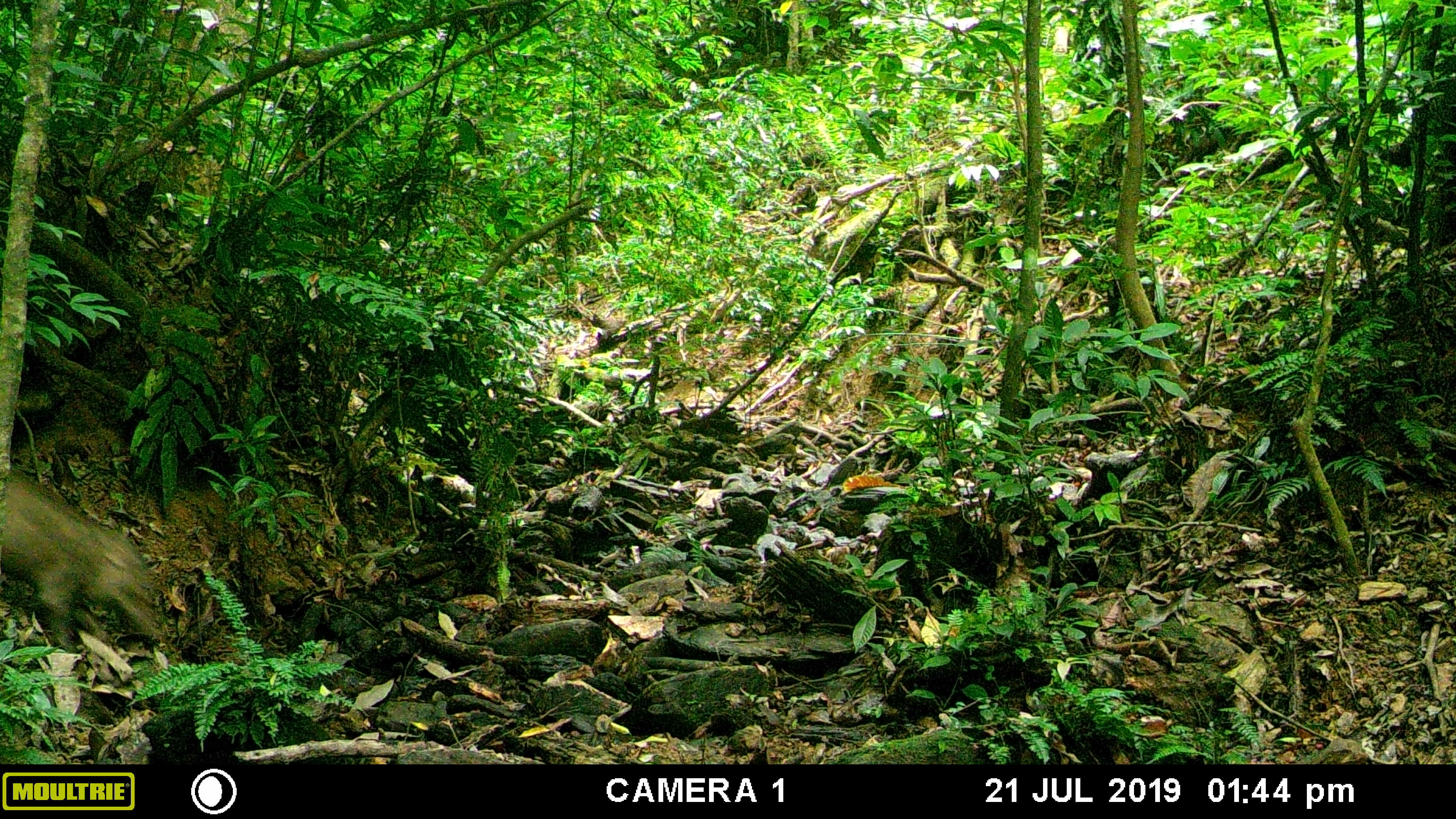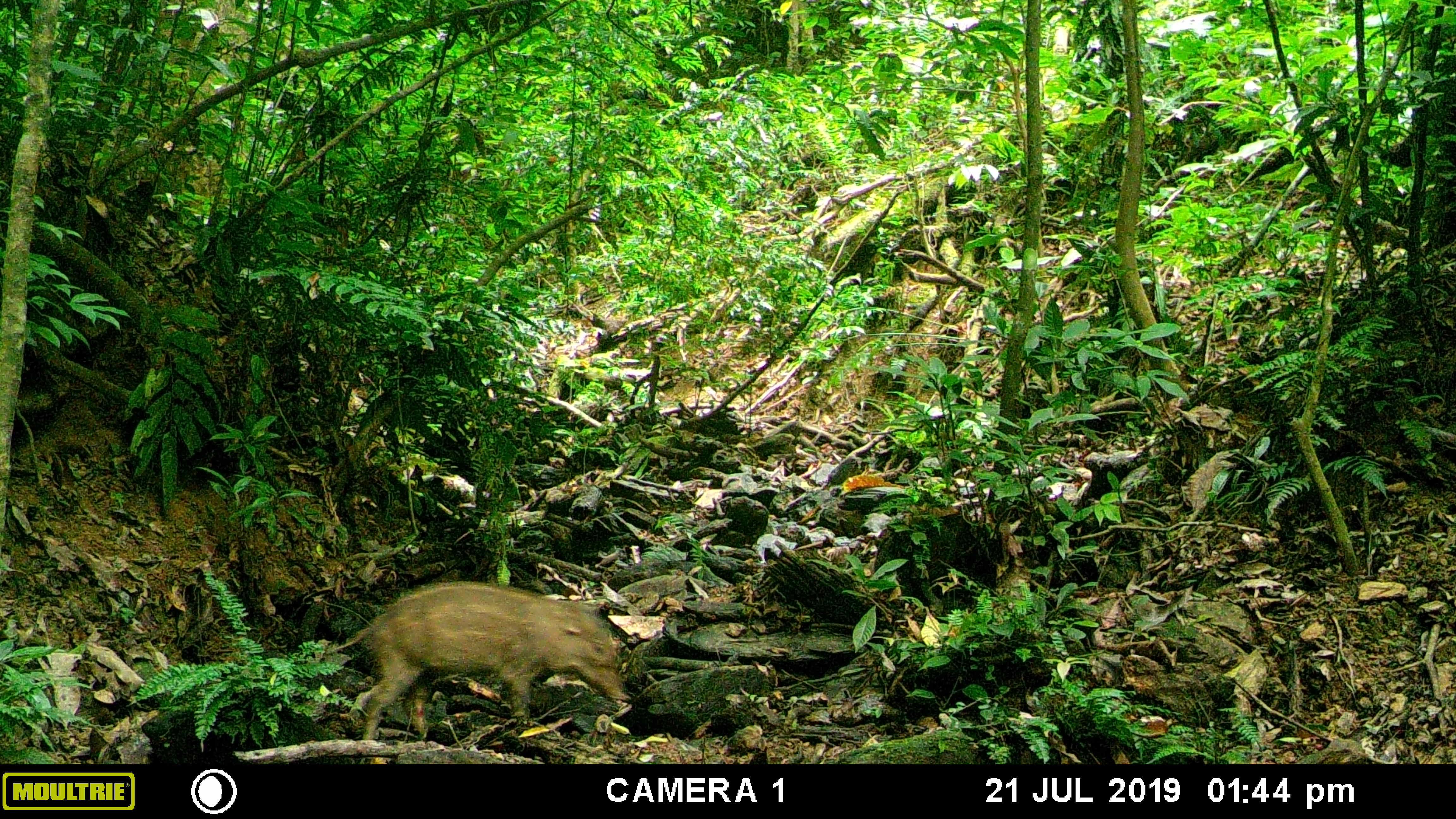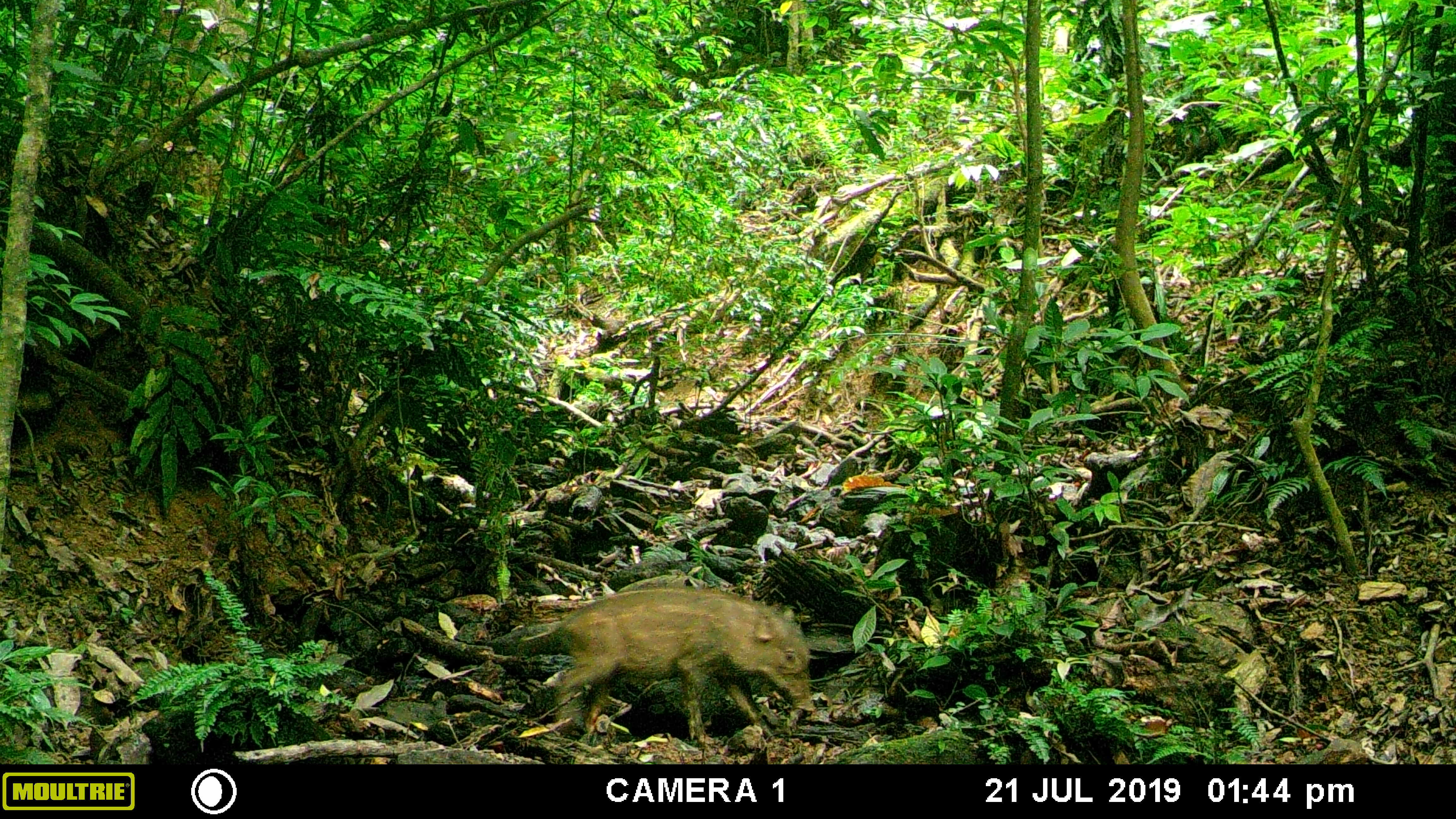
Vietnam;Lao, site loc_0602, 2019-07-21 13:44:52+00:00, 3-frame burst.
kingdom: Animalia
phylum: Chordata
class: Mammalia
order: Artiodactyla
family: Suidae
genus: Sus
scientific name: Sus scrofa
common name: eurasian wild pig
Eurasian wild pig (Sus scrofa). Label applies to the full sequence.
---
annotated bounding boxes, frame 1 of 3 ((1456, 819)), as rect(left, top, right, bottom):
eurasian wild pig: rect(0, 467, 167, 651)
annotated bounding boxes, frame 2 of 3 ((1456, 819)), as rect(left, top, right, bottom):
eurasian wild pig: rect(326, 580, 631, 740)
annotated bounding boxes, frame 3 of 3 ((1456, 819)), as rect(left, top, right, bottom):
eurasian wild pig: rect(516, 586, 817, 745)